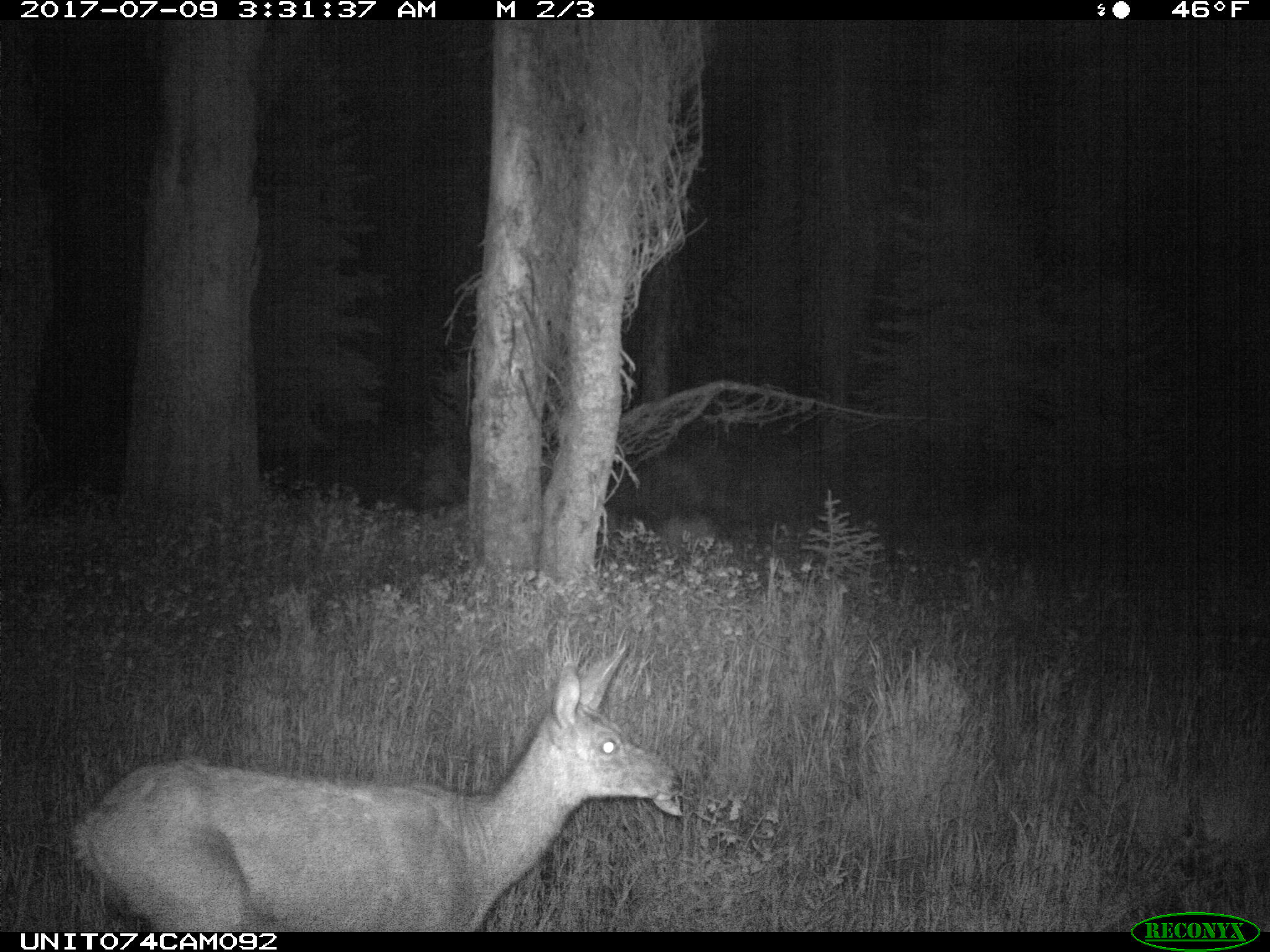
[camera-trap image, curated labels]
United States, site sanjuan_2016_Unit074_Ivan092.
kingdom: Animalia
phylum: Chordata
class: Mammalia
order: Artiodactyla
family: Cervidae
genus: Odocoileus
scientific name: Odocoileus hemionus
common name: mule deer